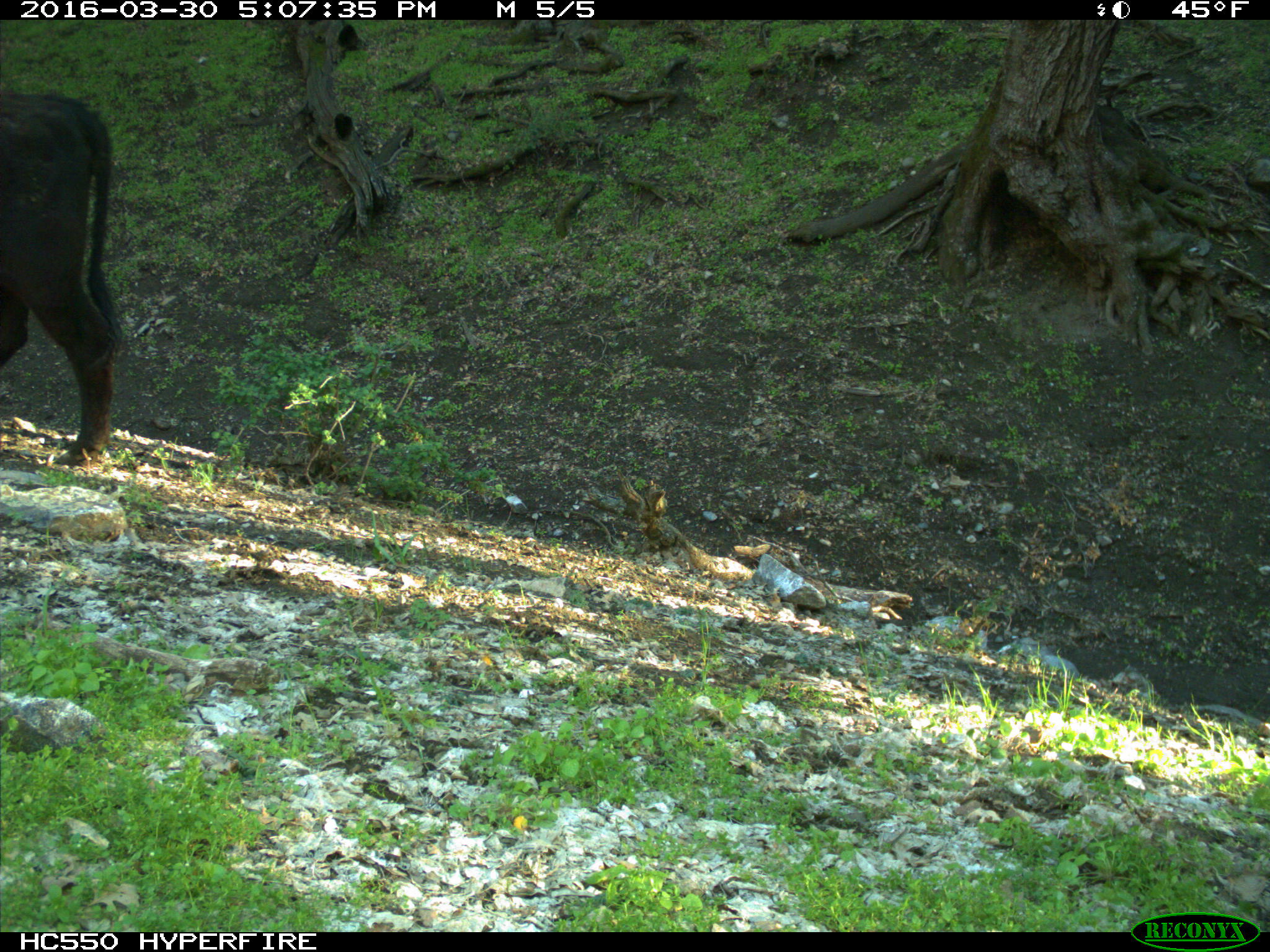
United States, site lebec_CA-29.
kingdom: Animalia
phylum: Chordata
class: Mammalia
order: Artiodactyla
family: Bovidae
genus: Bos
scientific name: Bos taurus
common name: domestic cow